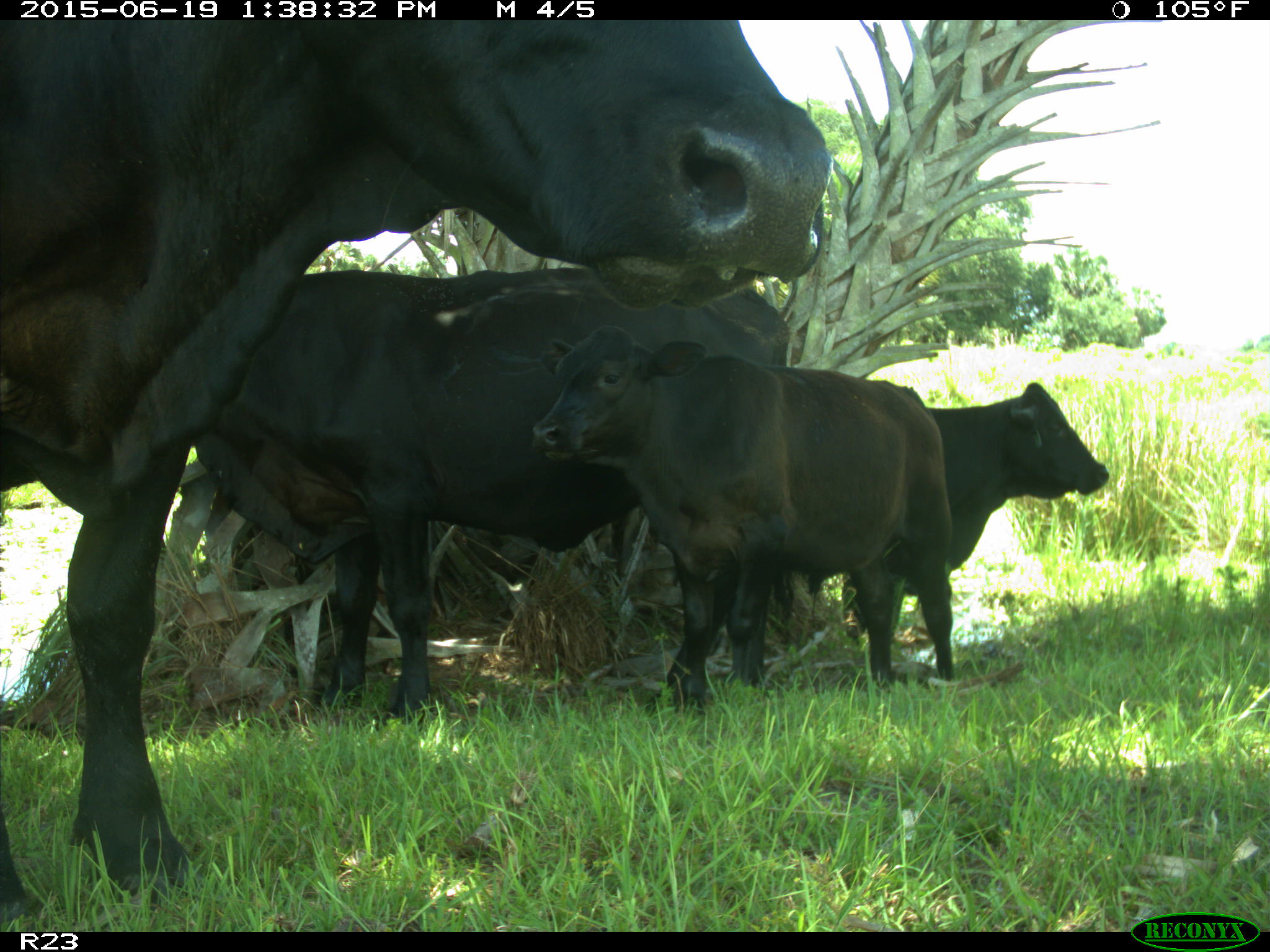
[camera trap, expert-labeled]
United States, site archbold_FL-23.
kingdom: Animalia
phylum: Chordata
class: Mammalia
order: Artiodactyla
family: Suidae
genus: Sus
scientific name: Sus scrofa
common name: wild boar